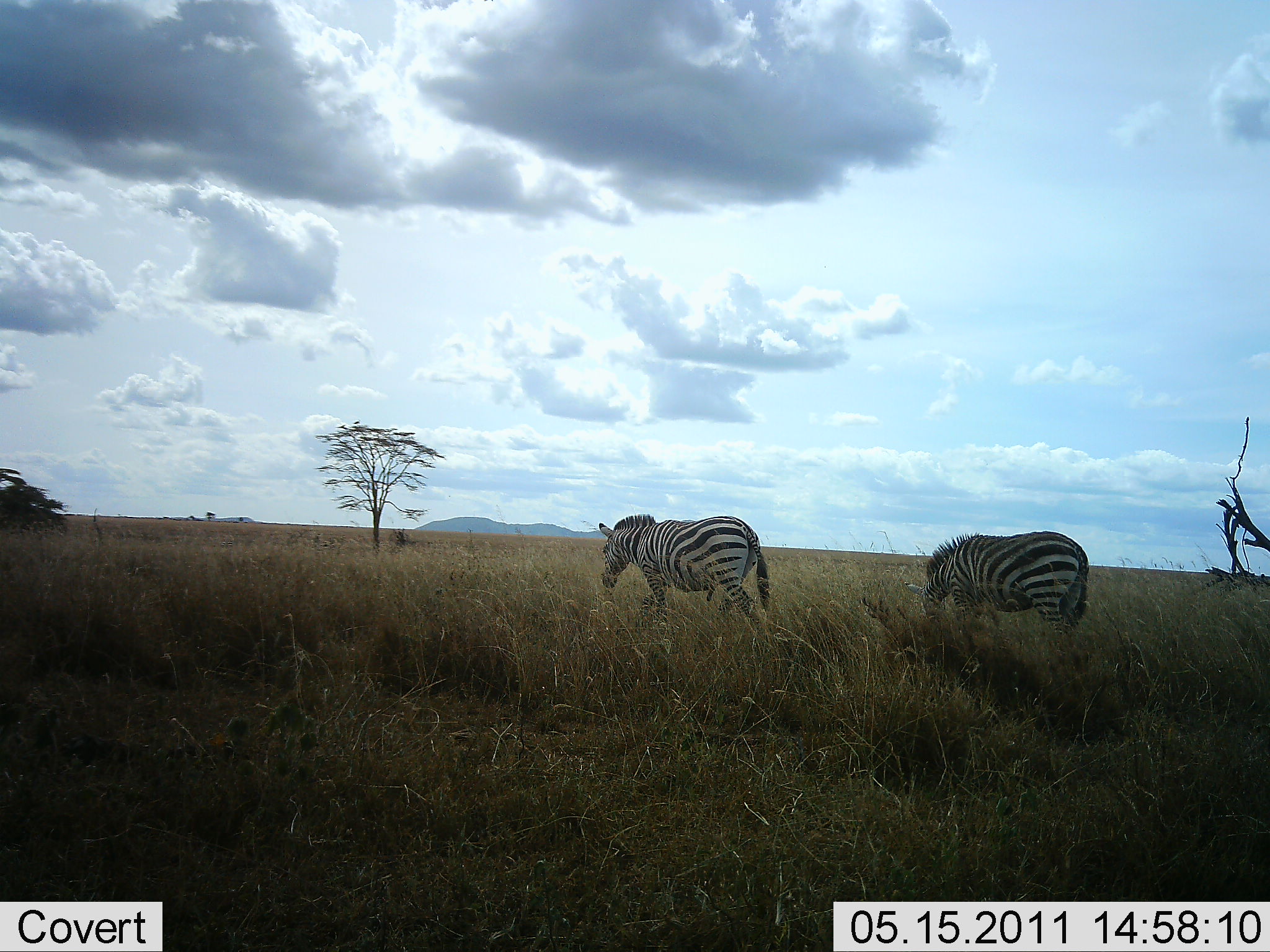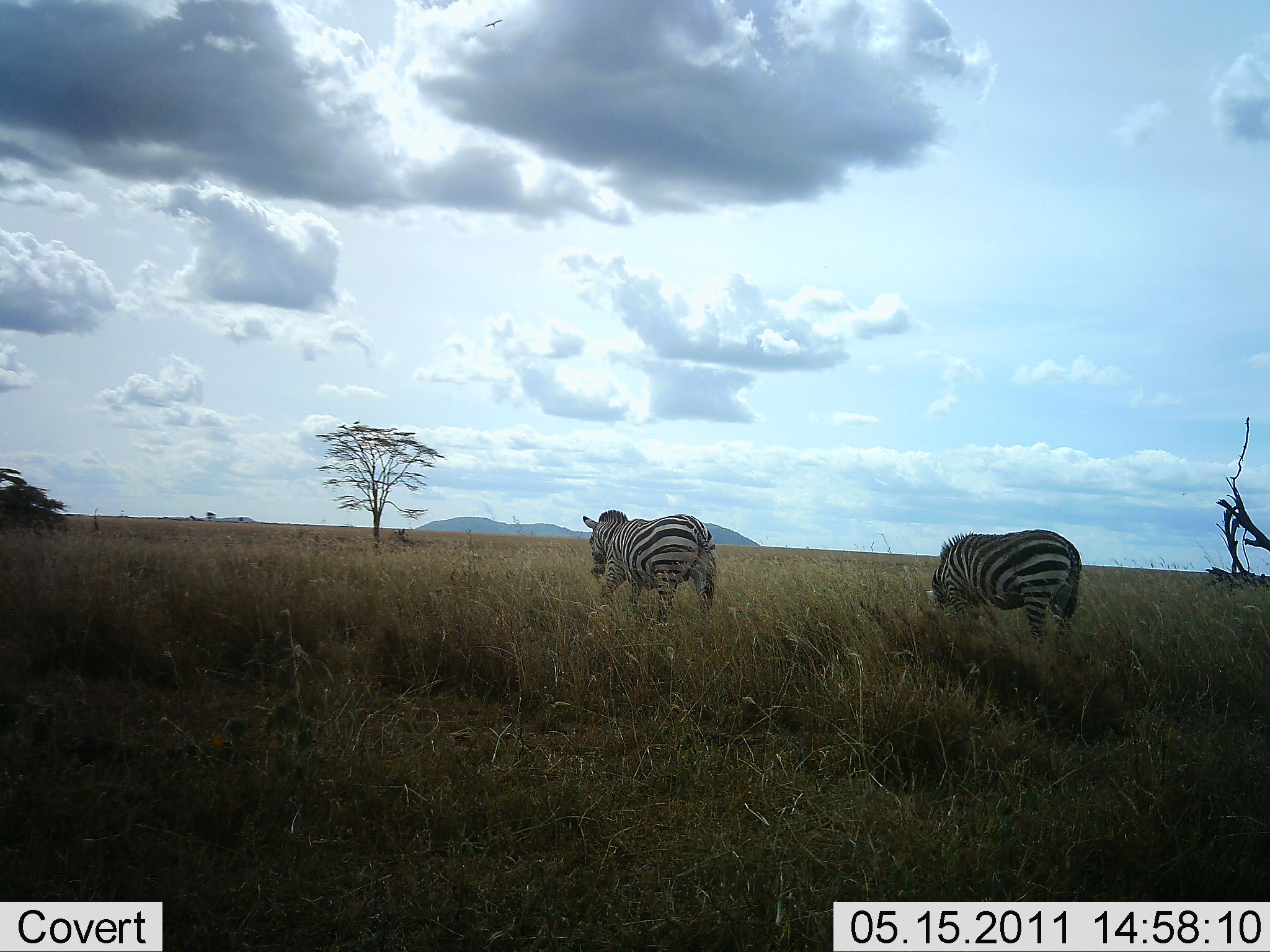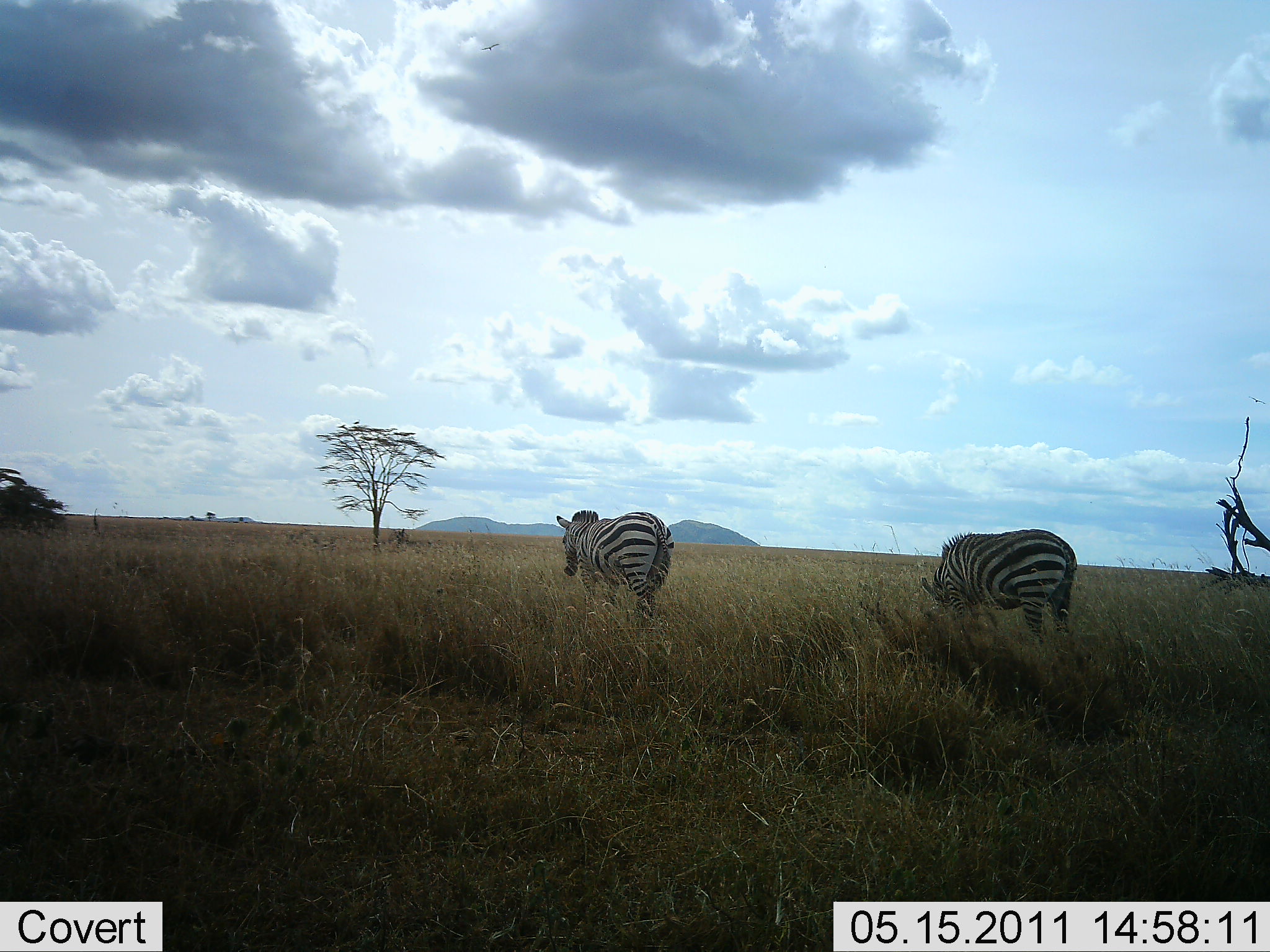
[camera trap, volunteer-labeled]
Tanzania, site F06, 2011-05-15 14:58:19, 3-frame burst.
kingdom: Animalia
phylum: Chordata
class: Mammalia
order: Perissodactyla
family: Equidae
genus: Equus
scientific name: Equus quagga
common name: plains zebra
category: zebra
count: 2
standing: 7%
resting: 0%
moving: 80%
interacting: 0%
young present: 0%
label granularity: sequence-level